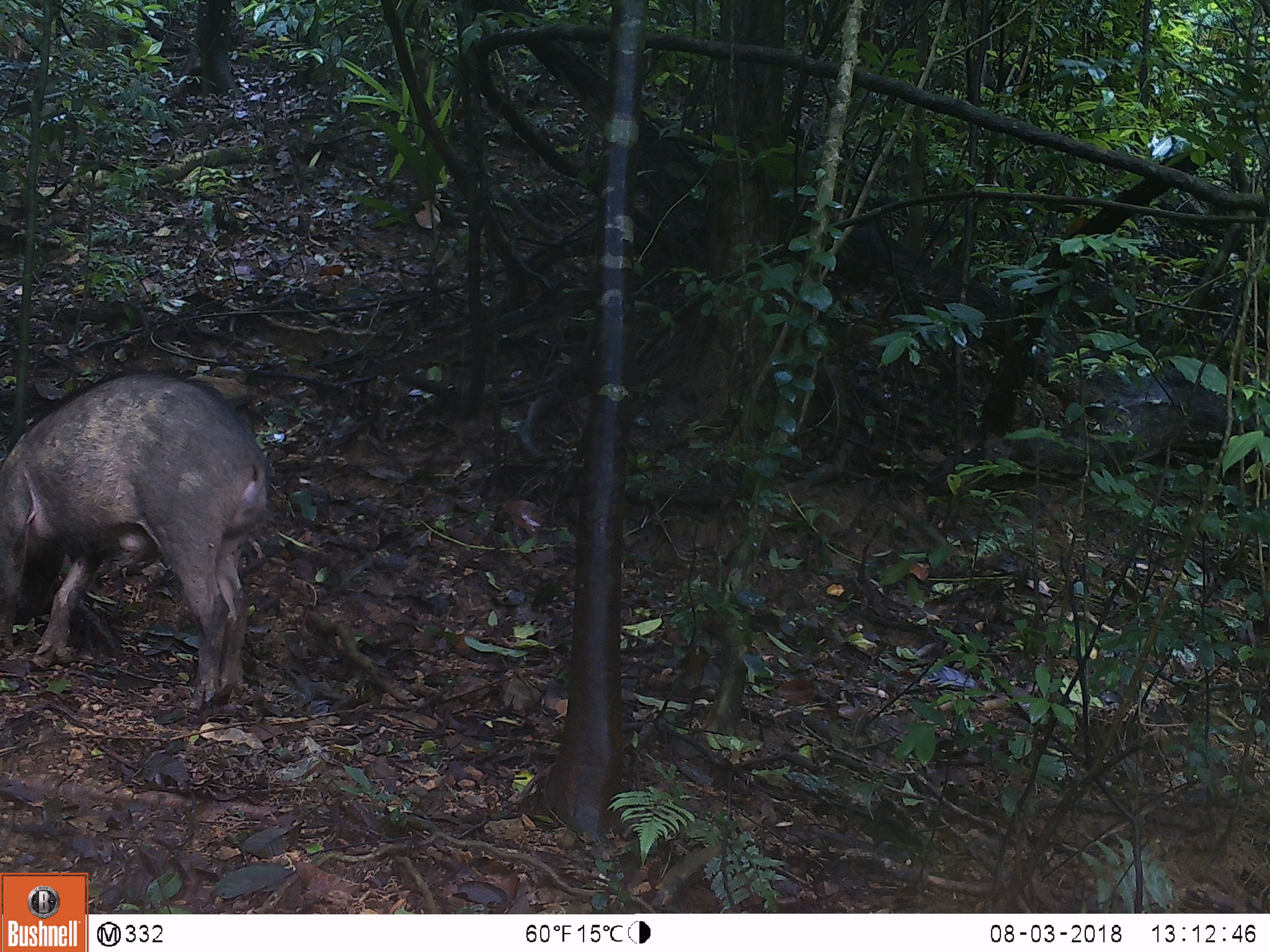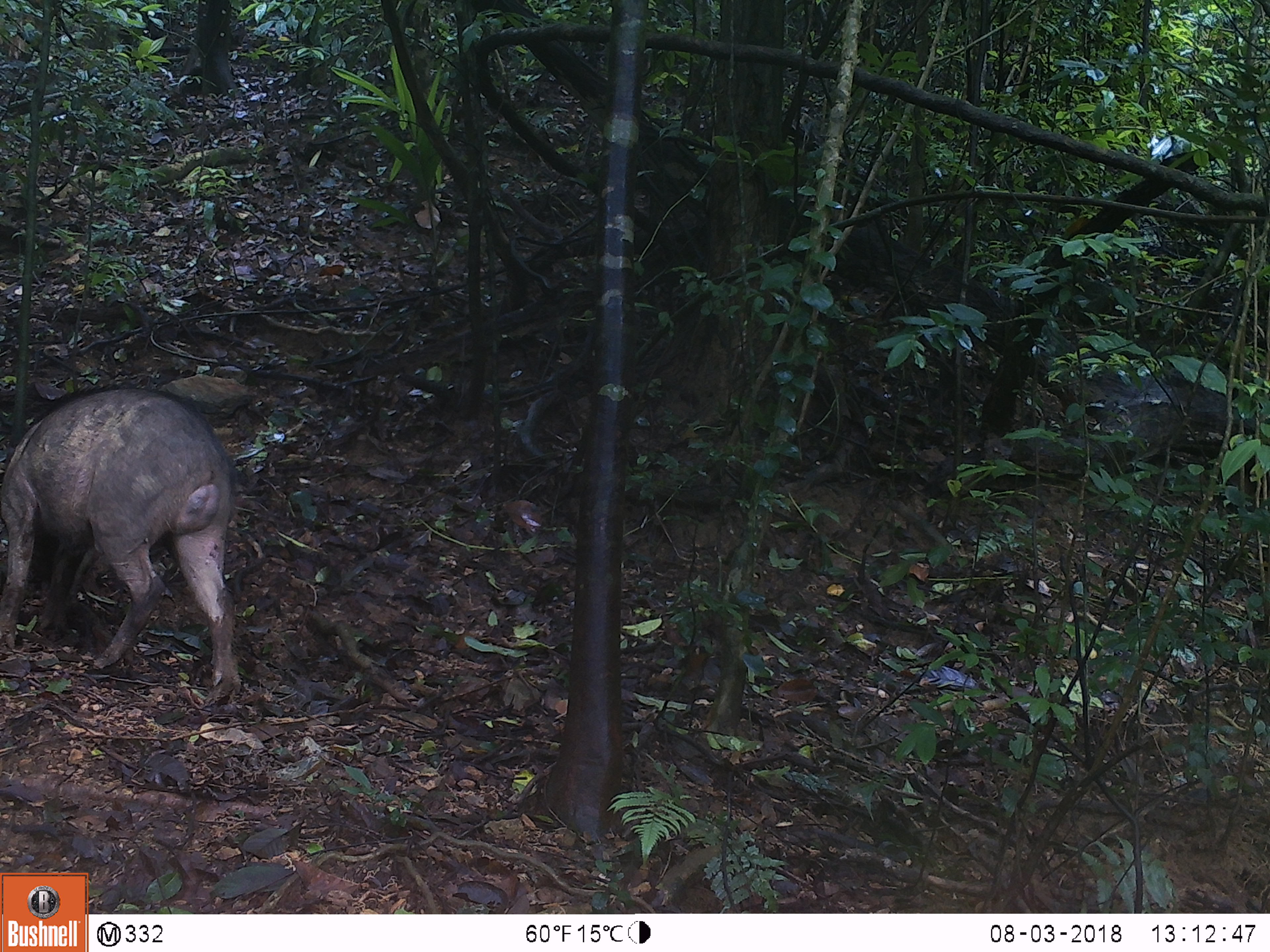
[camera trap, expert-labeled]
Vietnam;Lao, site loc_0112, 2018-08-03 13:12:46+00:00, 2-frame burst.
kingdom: Animalia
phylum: Chordata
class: Mammalia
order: Artiodactyla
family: Suidae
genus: Sus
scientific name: Sus scrofa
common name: eurasian wild pig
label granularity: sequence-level